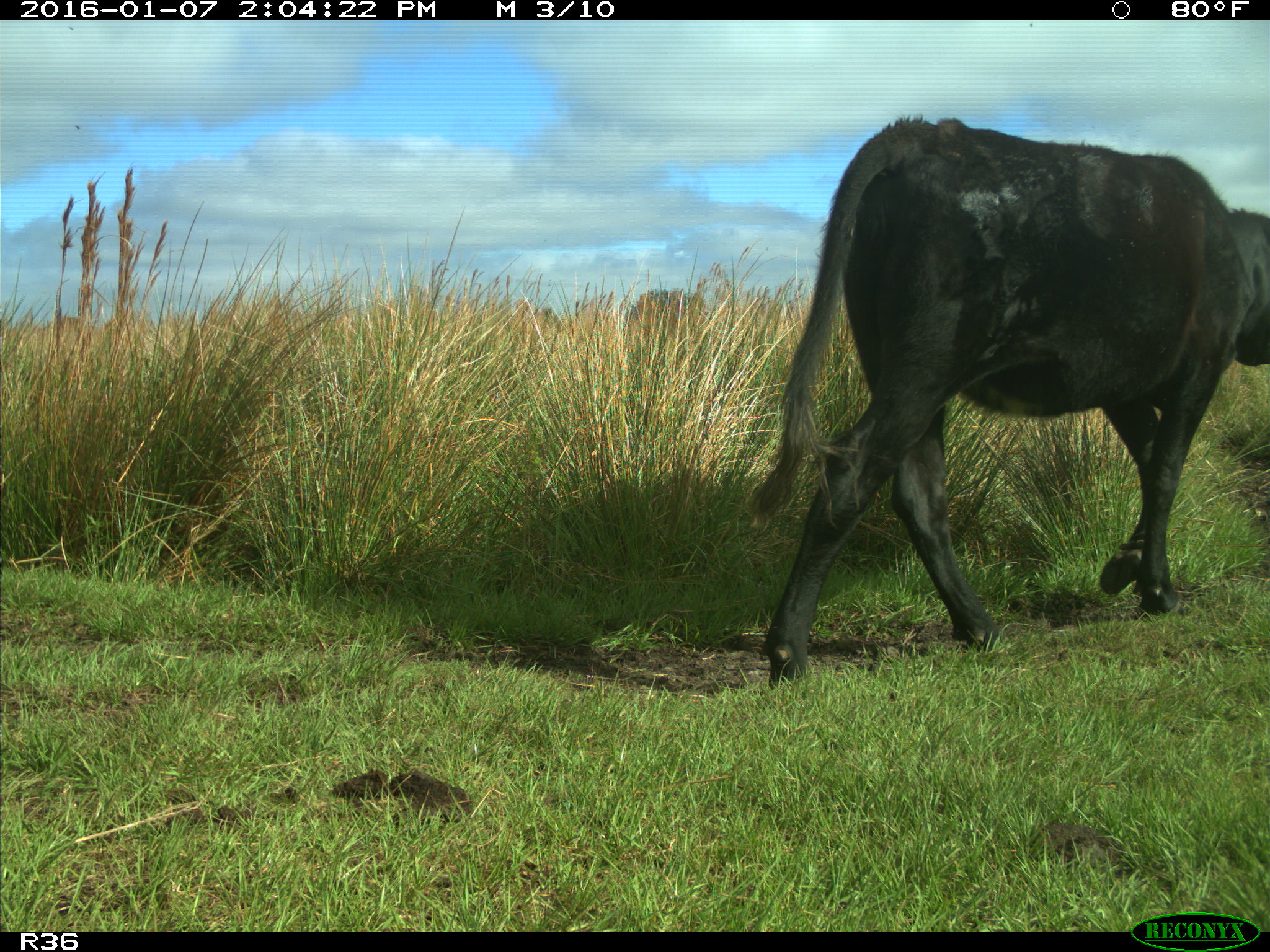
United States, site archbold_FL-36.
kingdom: Animalia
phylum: Chordata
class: Mammalia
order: Artiodactyla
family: Bovidae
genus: Bos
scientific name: Bos taurus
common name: domestic cow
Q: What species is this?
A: Bos taurus (domestic cow).